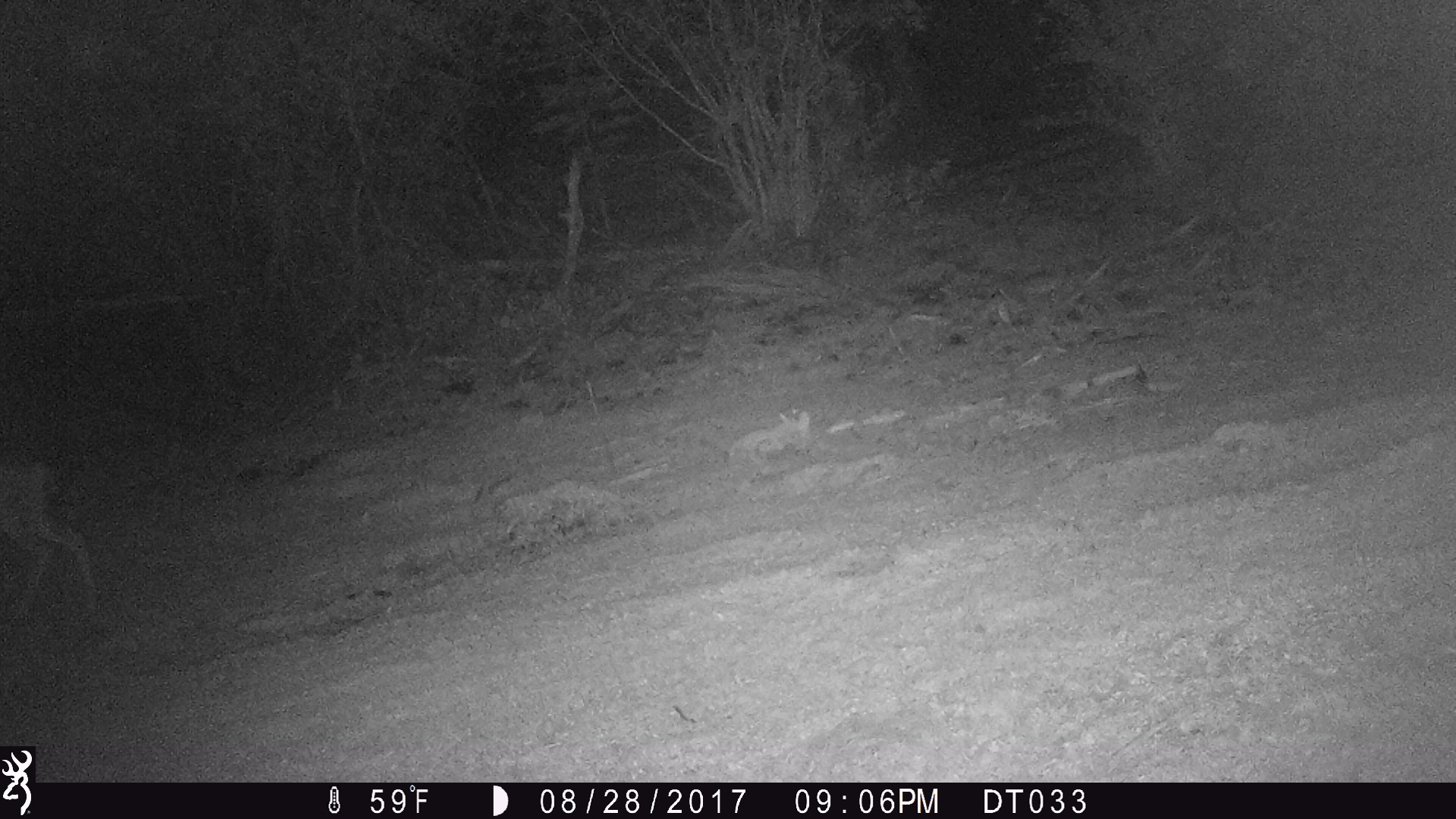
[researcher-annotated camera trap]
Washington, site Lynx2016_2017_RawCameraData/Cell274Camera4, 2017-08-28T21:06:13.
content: unidentified animal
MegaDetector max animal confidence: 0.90